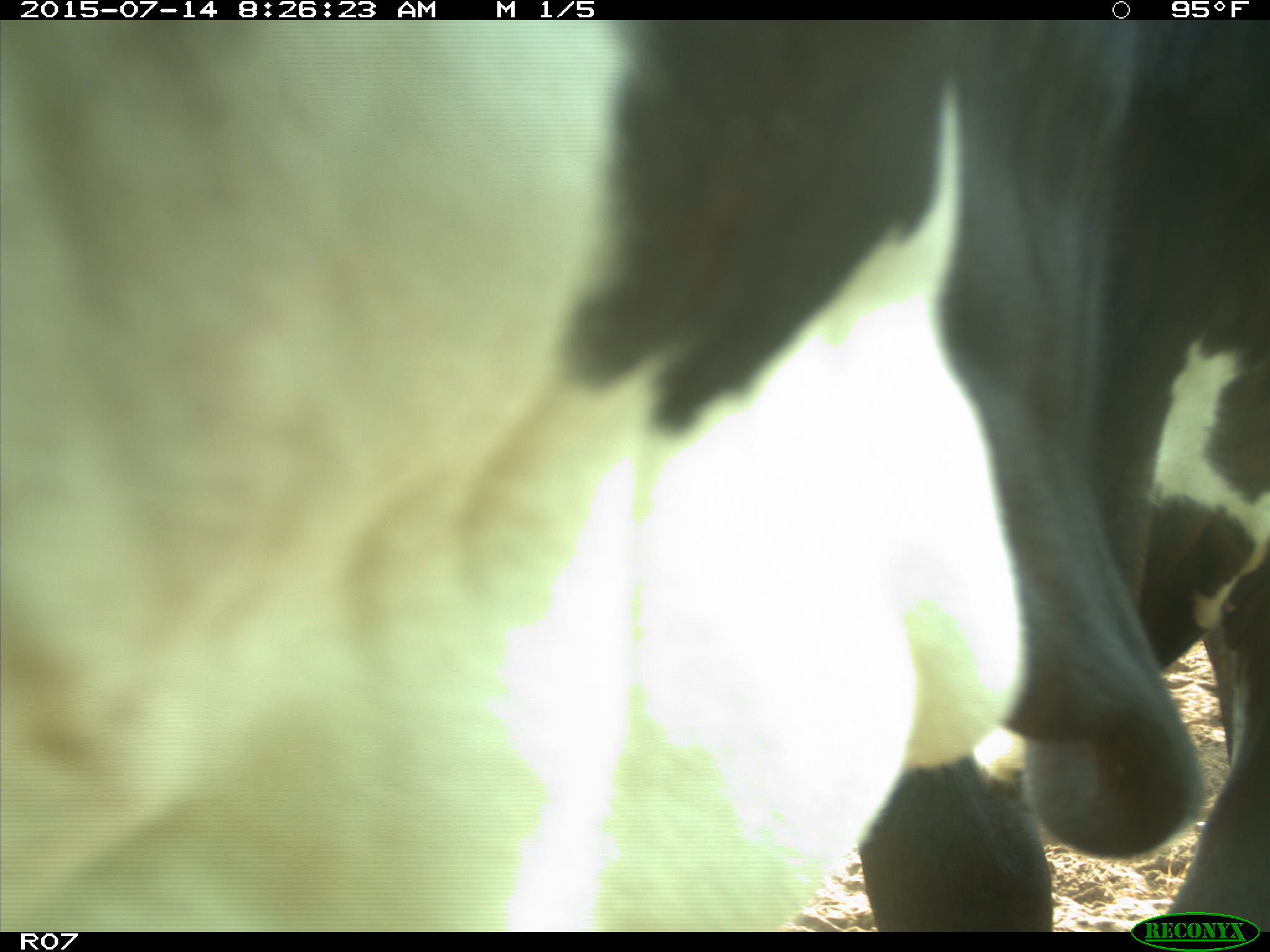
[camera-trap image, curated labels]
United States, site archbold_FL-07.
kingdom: Animalia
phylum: Chordata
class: Mammalia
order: Artiodactyla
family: Bovidae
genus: Bos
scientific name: Bos taurus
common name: domestic cow